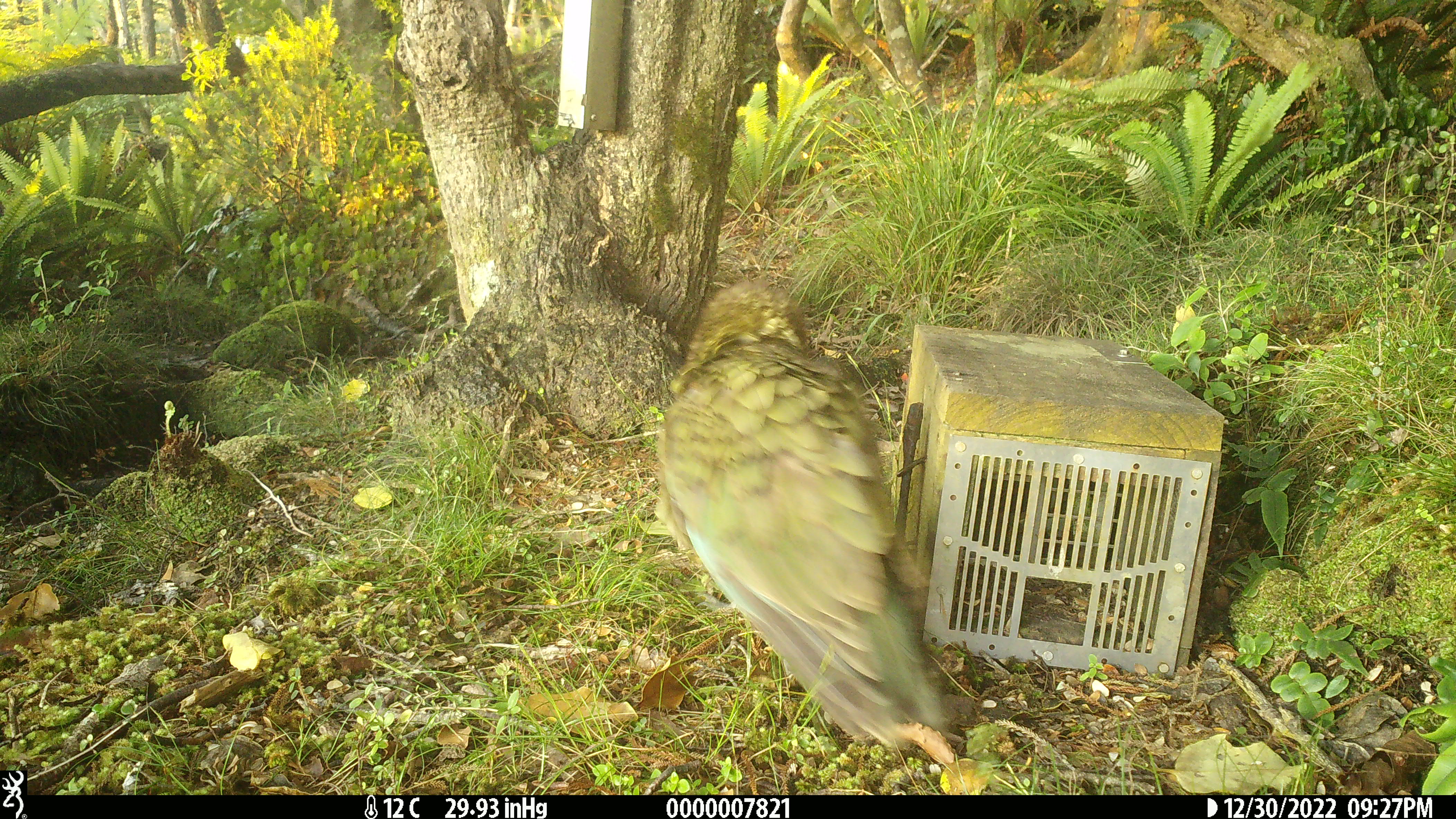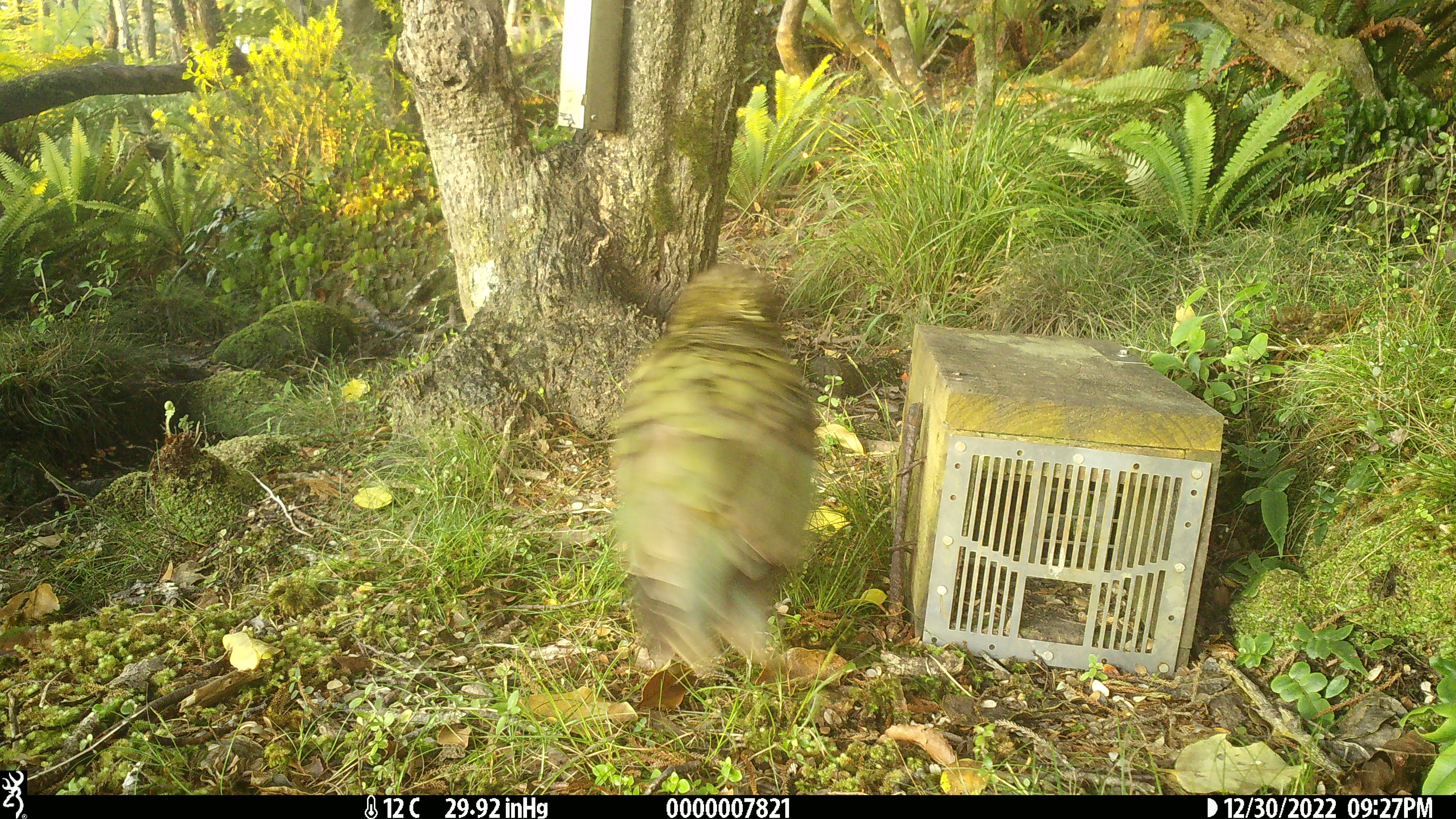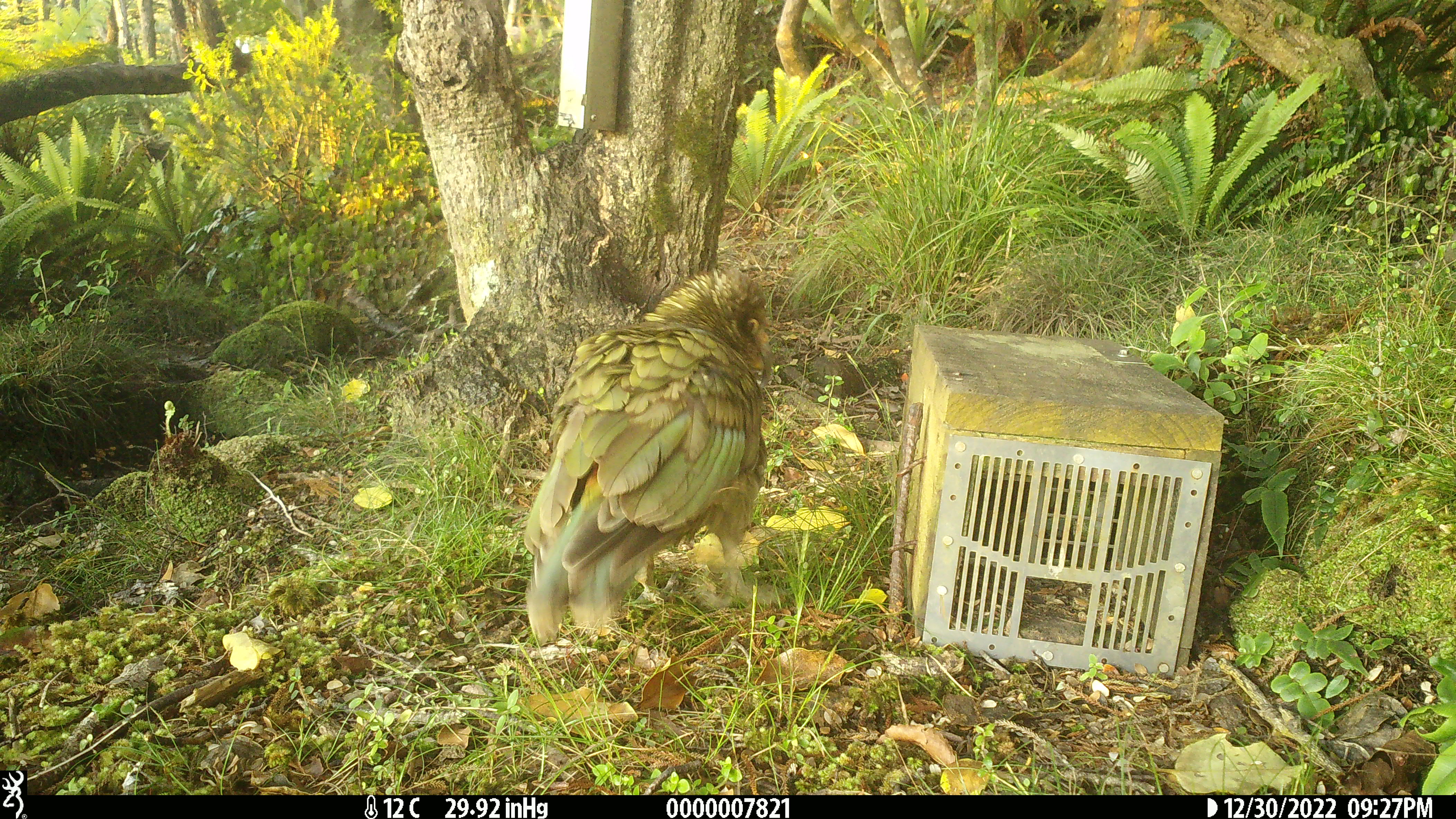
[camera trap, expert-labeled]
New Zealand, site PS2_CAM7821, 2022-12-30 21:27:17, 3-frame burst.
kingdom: Animalia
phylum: Chordata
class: Aves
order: Psittaciformes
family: Strigopidae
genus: Nestor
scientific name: Nestor notabilis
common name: kea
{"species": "kea (Nestor notabilis)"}